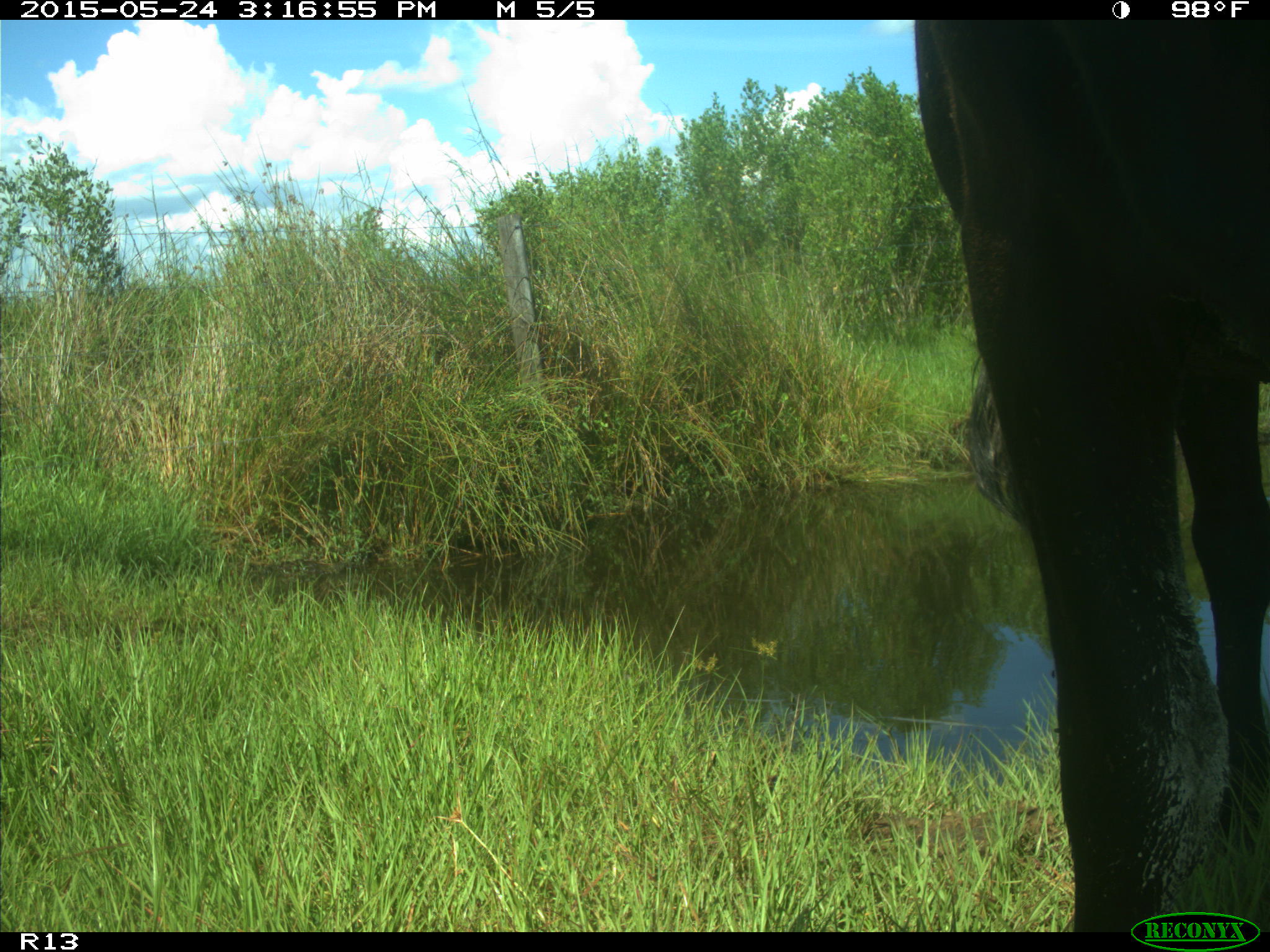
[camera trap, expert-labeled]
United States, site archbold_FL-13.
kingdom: Animalia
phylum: Chordata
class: Mammalia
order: Artiodactyla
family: Bovidae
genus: Bos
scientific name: Bos taurus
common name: domestic cow